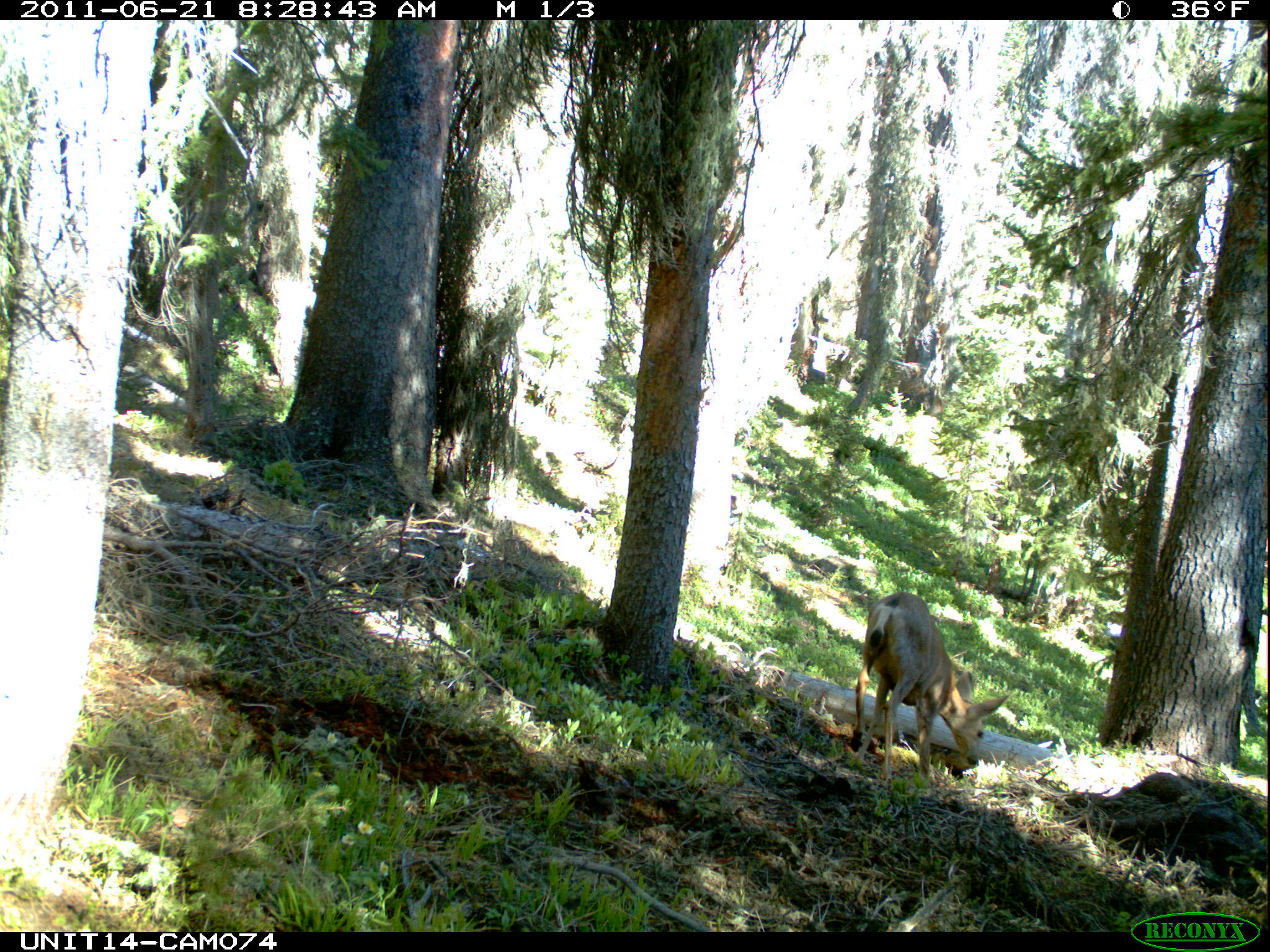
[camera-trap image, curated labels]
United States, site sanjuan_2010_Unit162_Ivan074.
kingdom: Animalia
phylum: Chordata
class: Mammalia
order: Artiodactyla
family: Cervidae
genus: Odocoileus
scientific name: Odocoileus hemionus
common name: mule deer